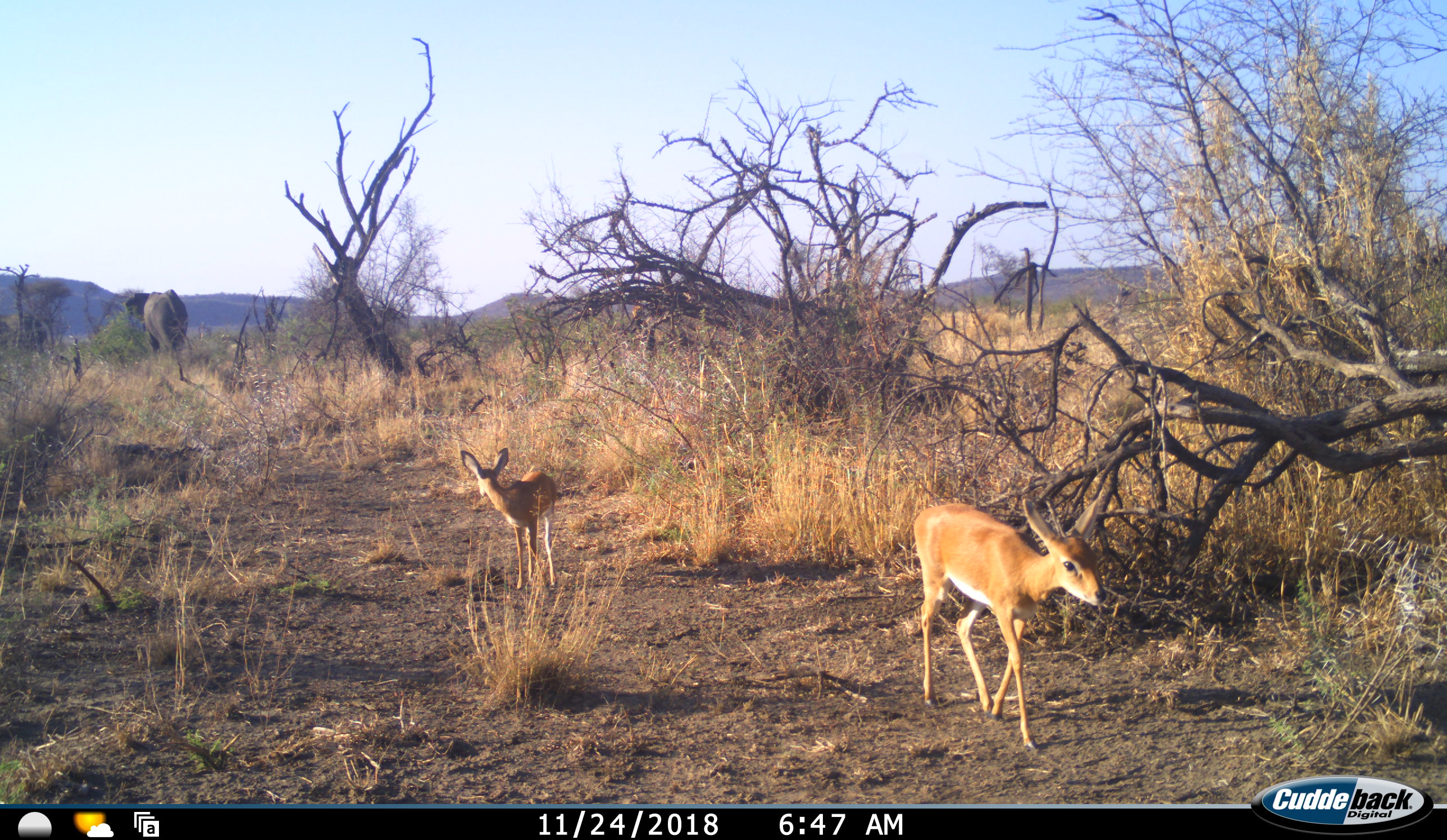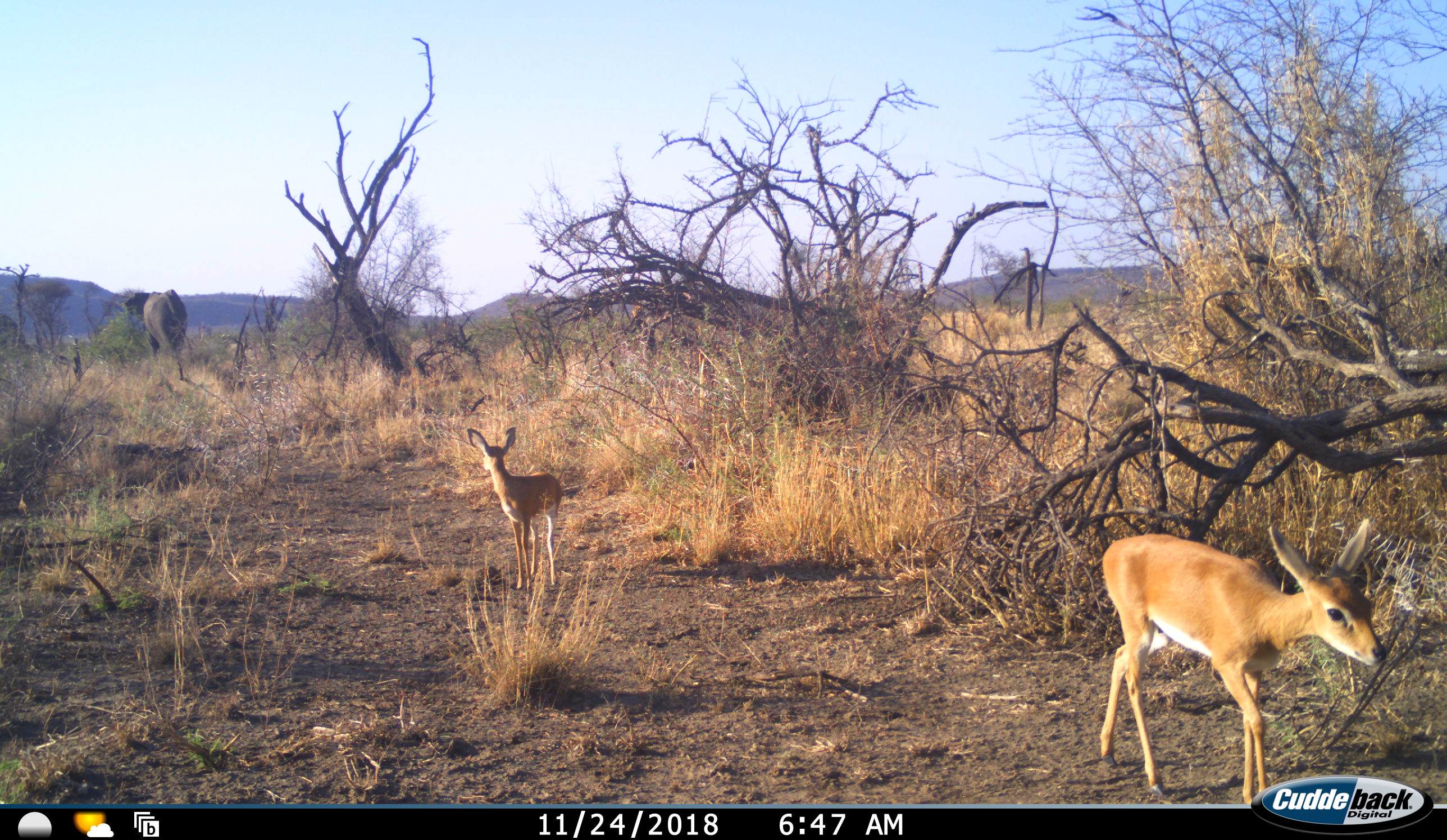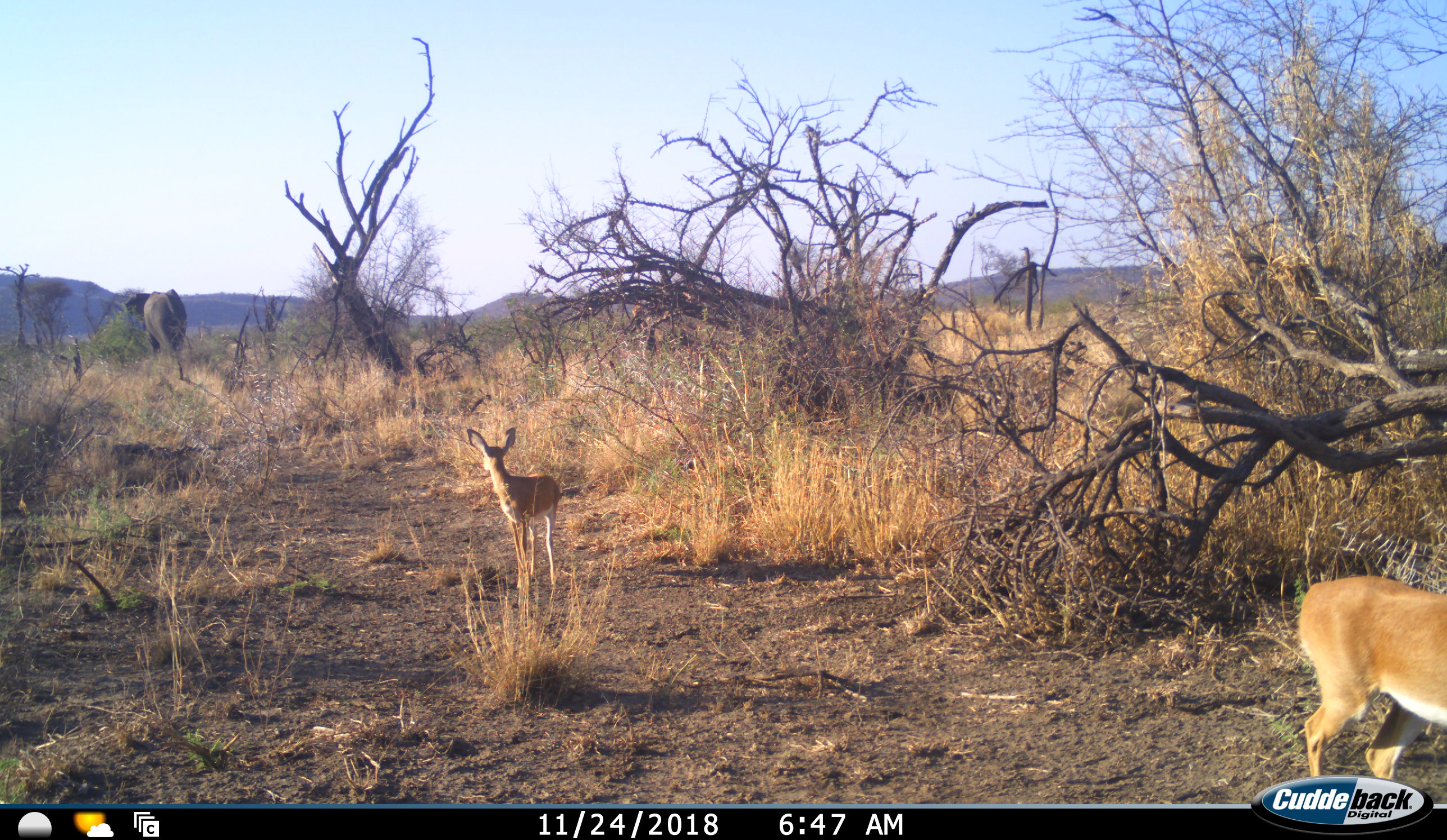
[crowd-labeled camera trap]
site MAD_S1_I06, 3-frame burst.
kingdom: Animalia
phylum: Chordata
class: Mammalia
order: Proboscidea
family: Elephantidae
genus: Loxodonta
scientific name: Loxodonta africana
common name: african bush elephant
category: elephant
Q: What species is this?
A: Elephant (african bush elephant) (Loxodonta africana).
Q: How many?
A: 1.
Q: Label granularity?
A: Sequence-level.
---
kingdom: Animalia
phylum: Chordata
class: Mammalia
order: Artiodactyla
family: Bovidae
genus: Aepyceros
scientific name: Aepyceros melampus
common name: impala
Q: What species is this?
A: Impala (Aepyceros melampus).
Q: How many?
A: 2.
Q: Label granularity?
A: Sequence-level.